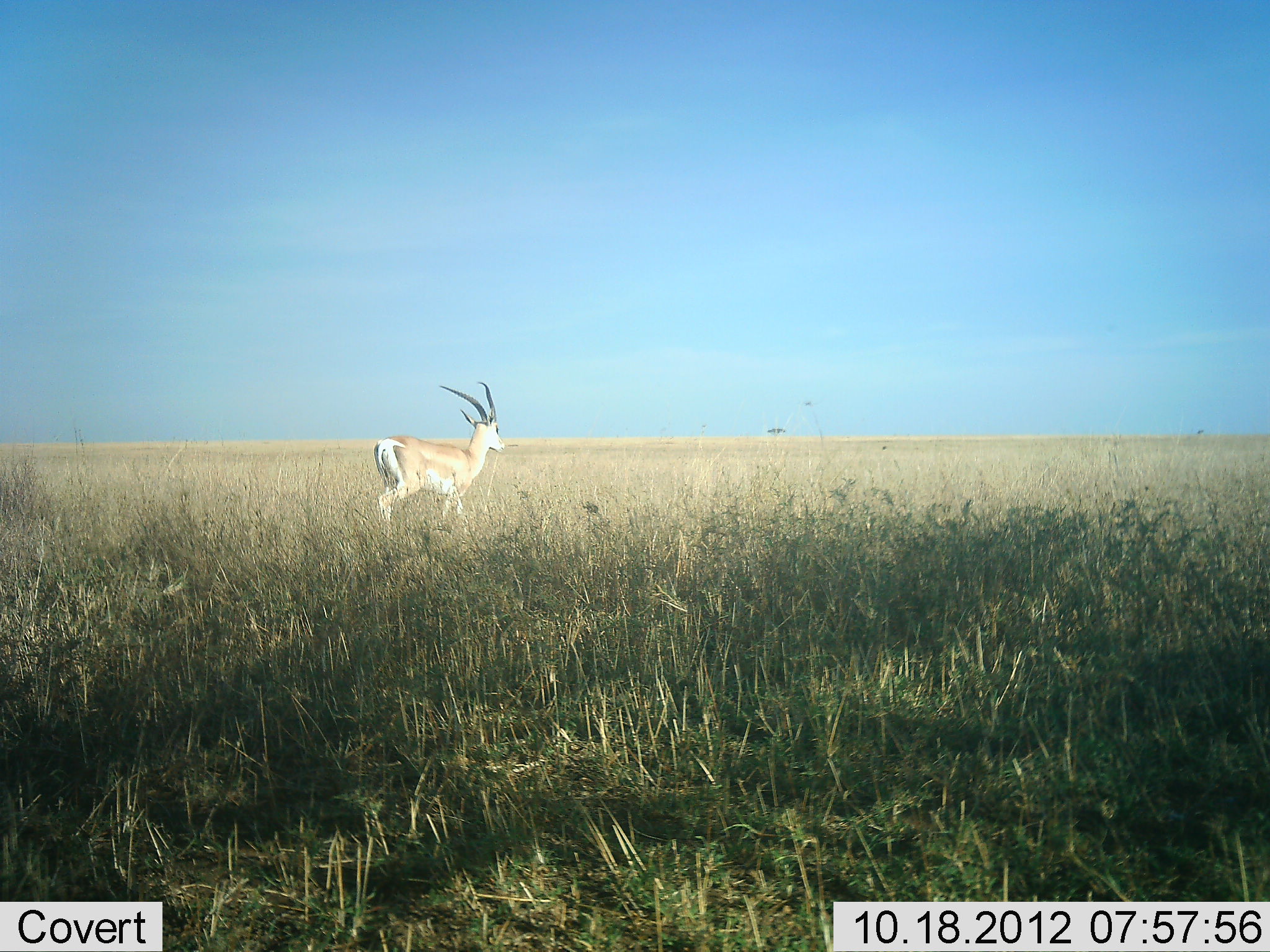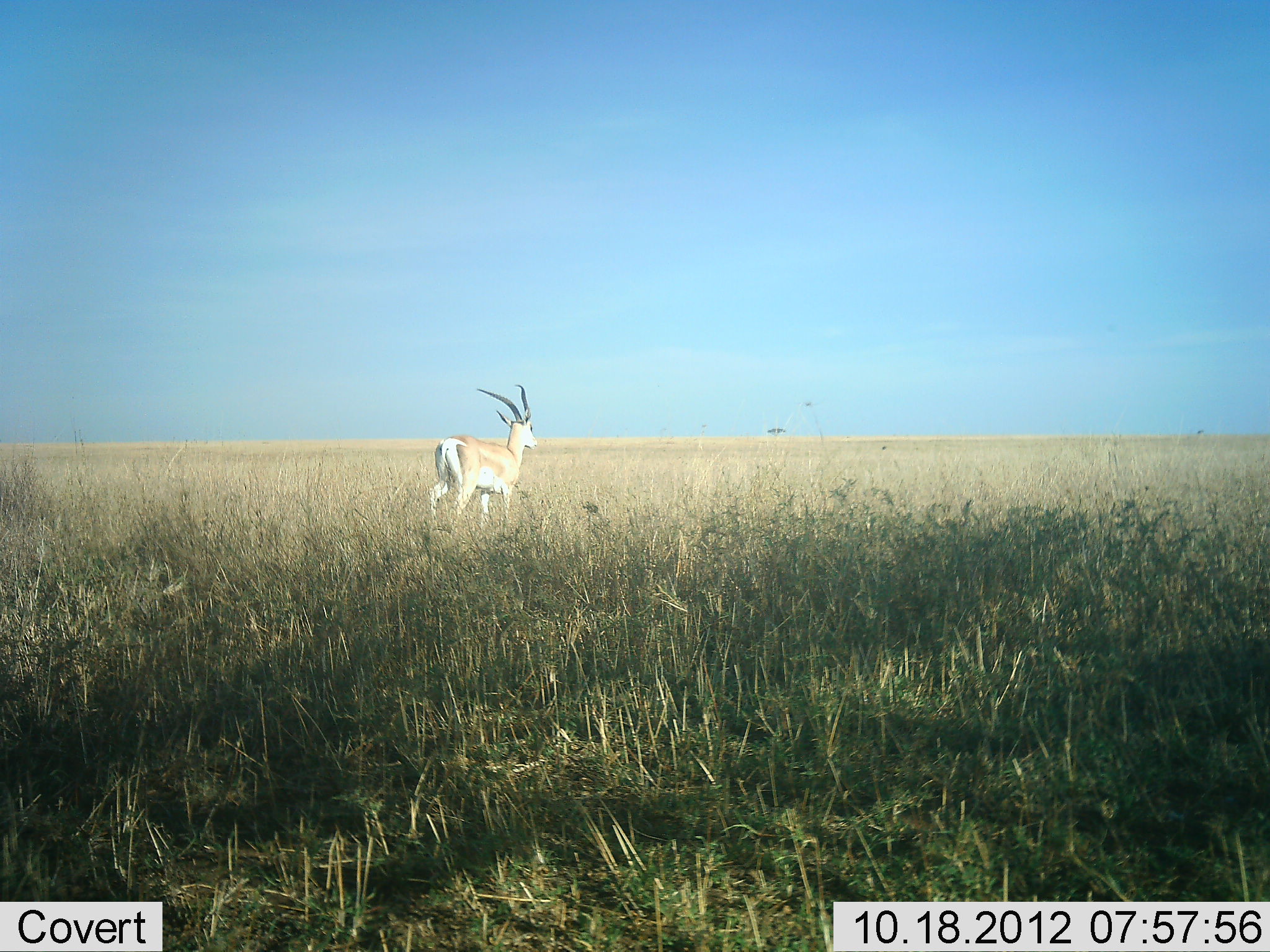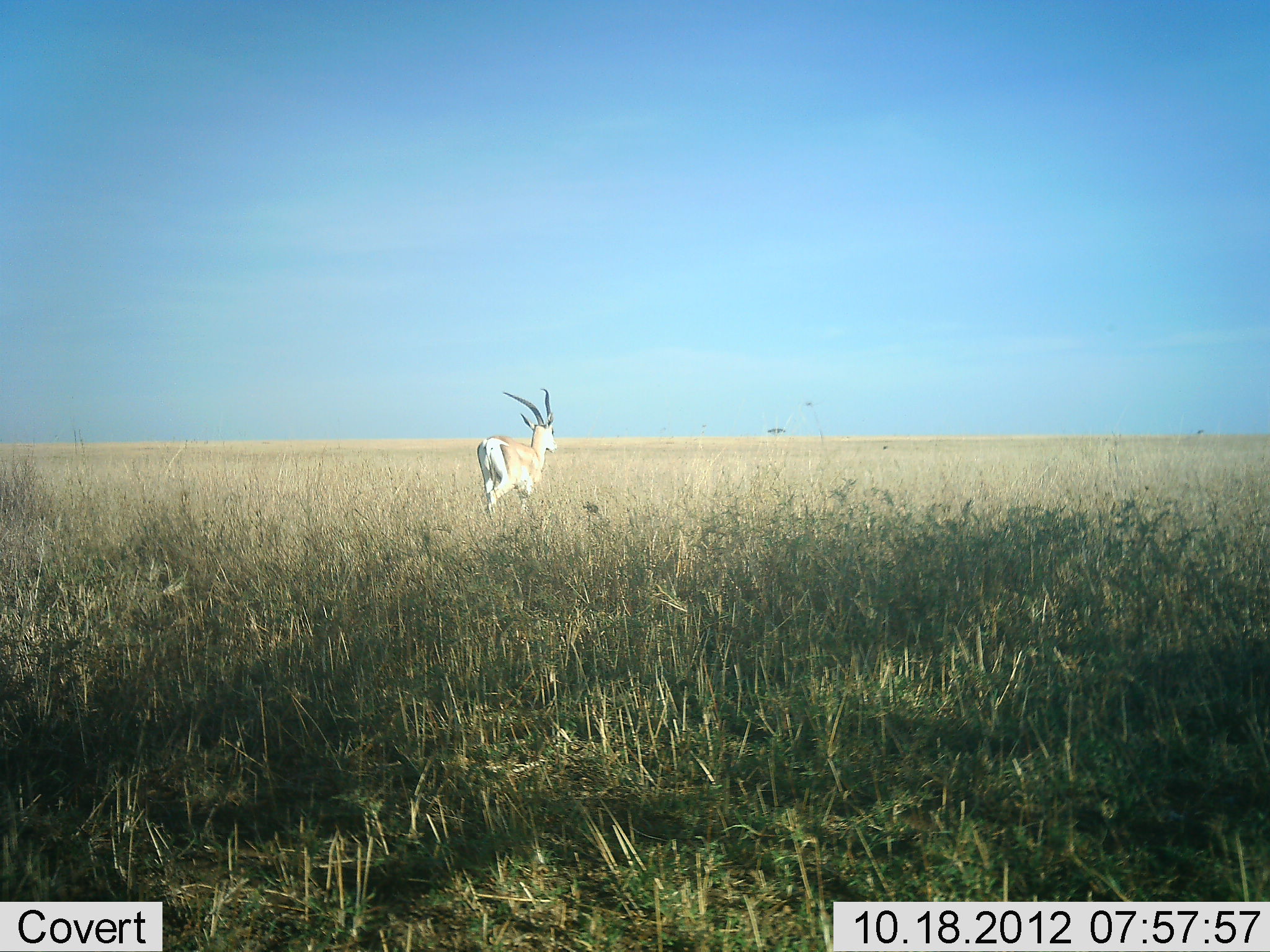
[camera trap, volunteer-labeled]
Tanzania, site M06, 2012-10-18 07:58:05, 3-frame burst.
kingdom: Animalia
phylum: Chordata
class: Mammalia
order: Artiodactyla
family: Bovidae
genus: Nanger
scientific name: Nanger granti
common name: grant's gazelle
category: gazellegrants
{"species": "gazellegrants (grant's gazelle) (Nanger granti)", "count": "1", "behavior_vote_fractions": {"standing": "10%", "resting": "0%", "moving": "90%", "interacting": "0%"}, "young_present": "0%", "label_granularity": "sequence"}